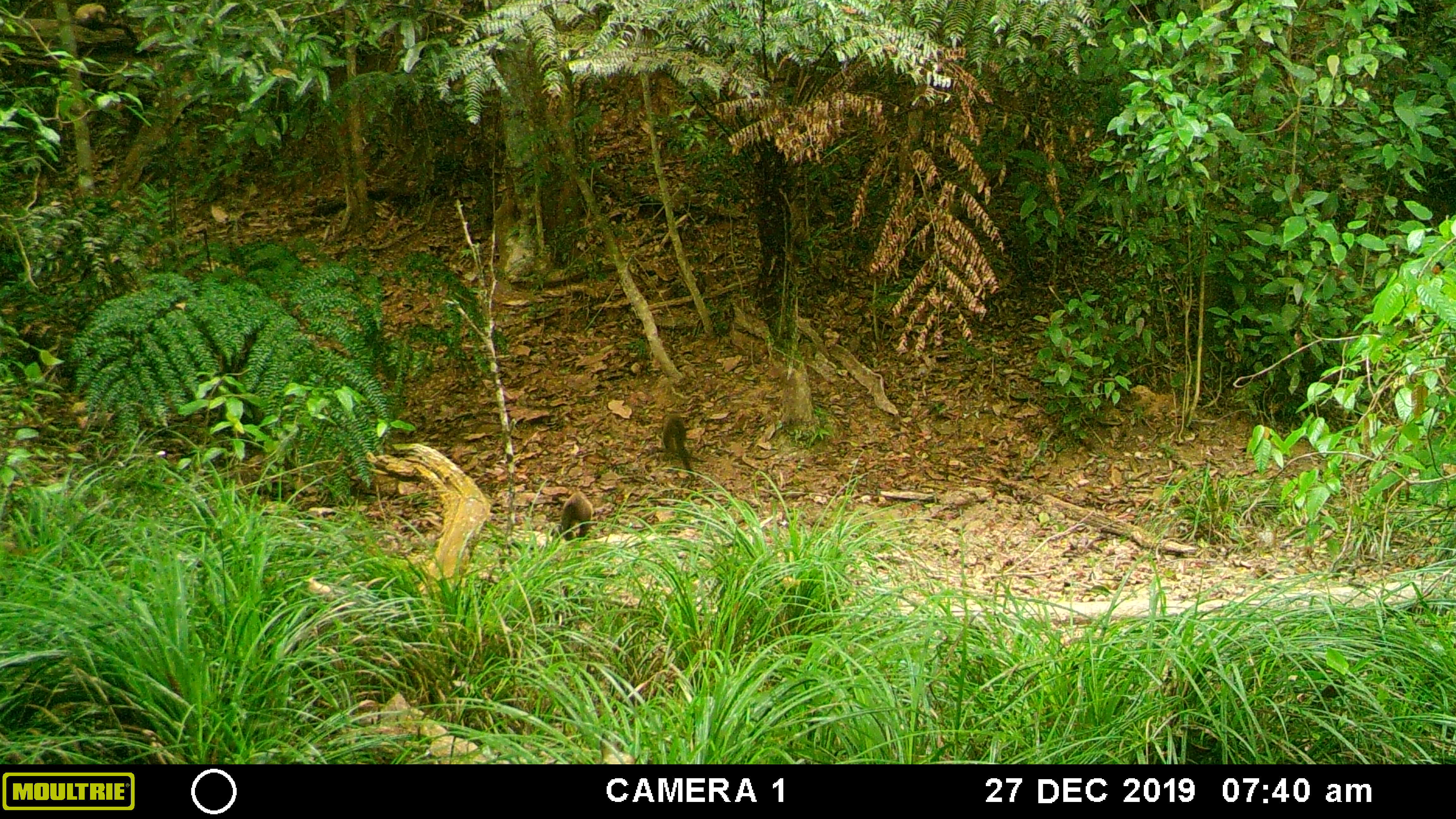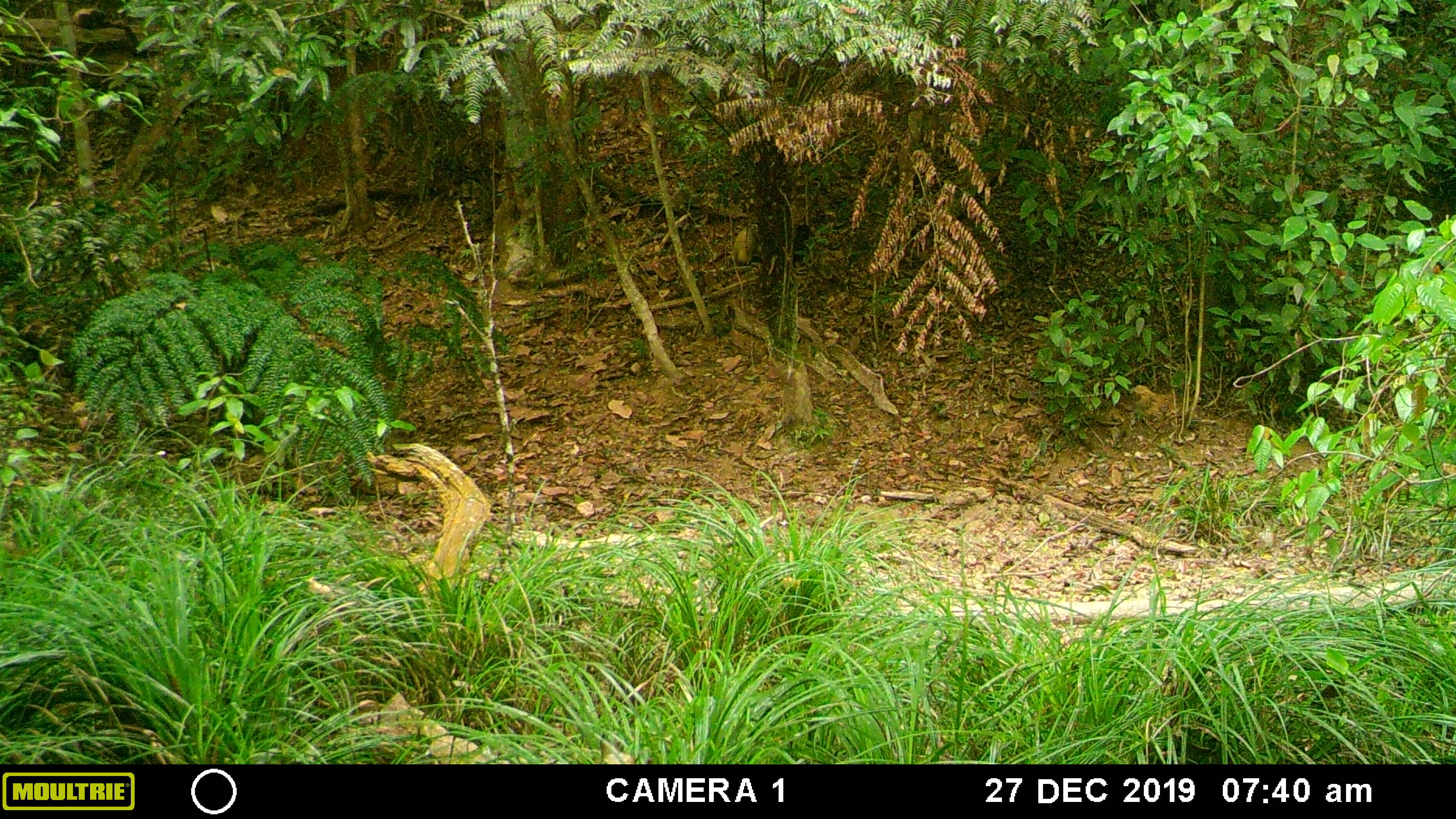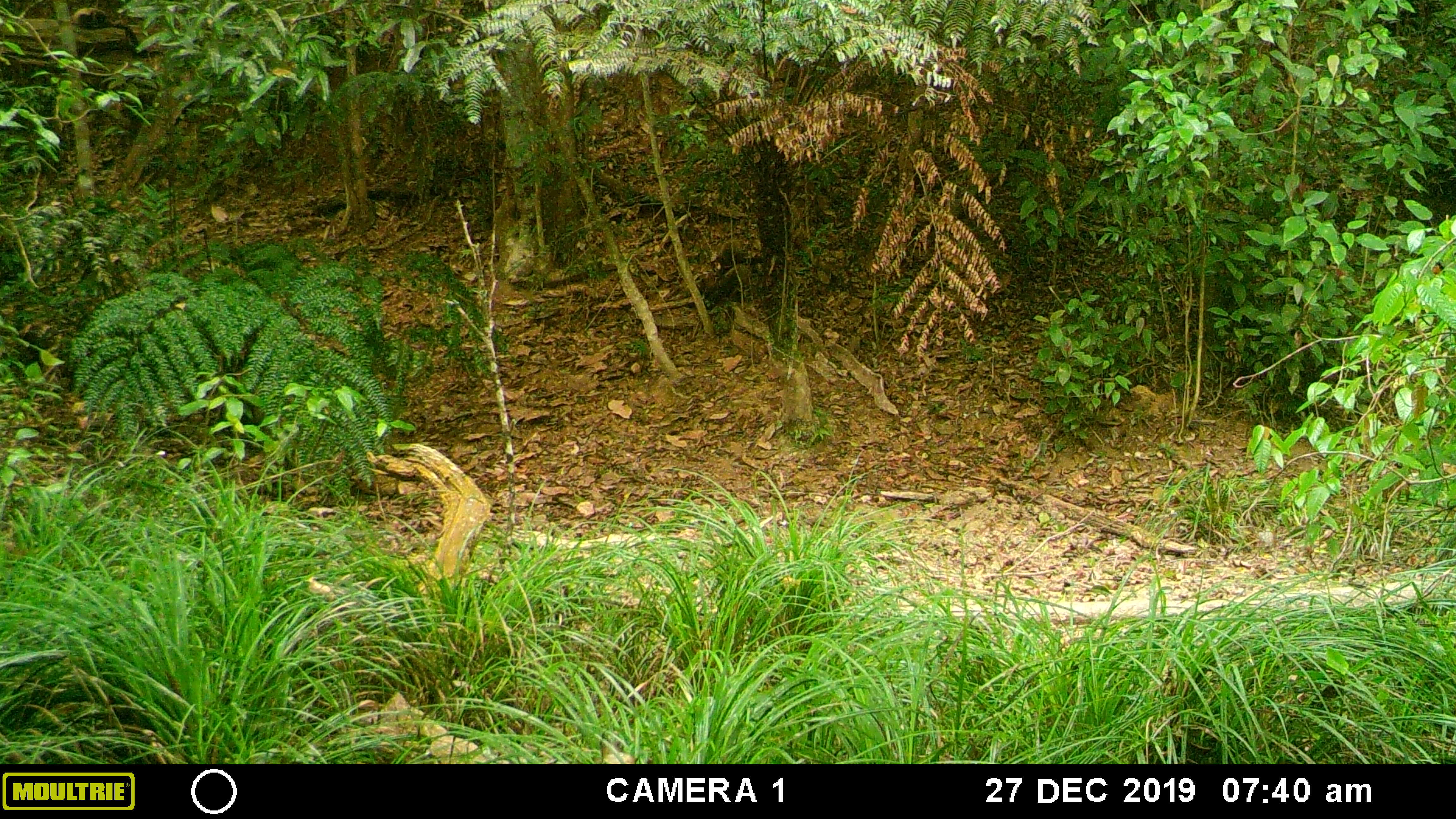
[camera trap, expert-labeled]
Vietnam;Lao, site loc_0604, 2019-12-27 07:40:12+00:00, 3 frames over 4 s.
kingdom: Animalia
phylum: Chordata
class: Mammalia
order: Carnivora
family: Mustelidae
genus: Martes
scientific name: Martes flavigula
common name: yellow-throated marten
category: yellow throated marten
Yellow throated marten (yellow-throated marten) (Martes flavigula). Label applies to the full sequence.